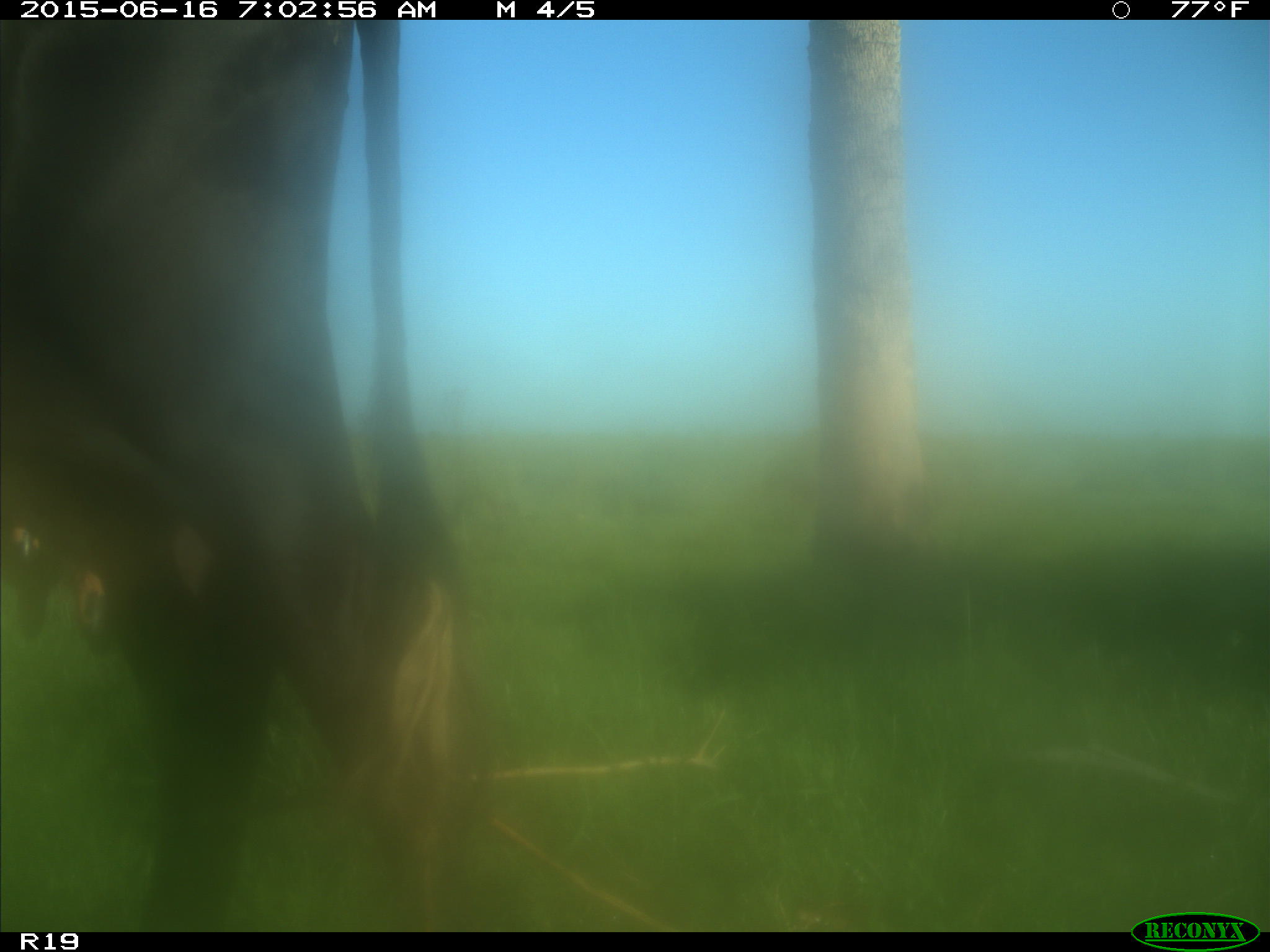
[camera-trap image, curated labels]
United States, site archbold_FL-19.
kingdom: Animalia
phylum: Chordata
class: Mammalia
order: Artiodactyla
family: Bovidae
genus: Bos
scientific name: Bos taurus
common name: domestic cow